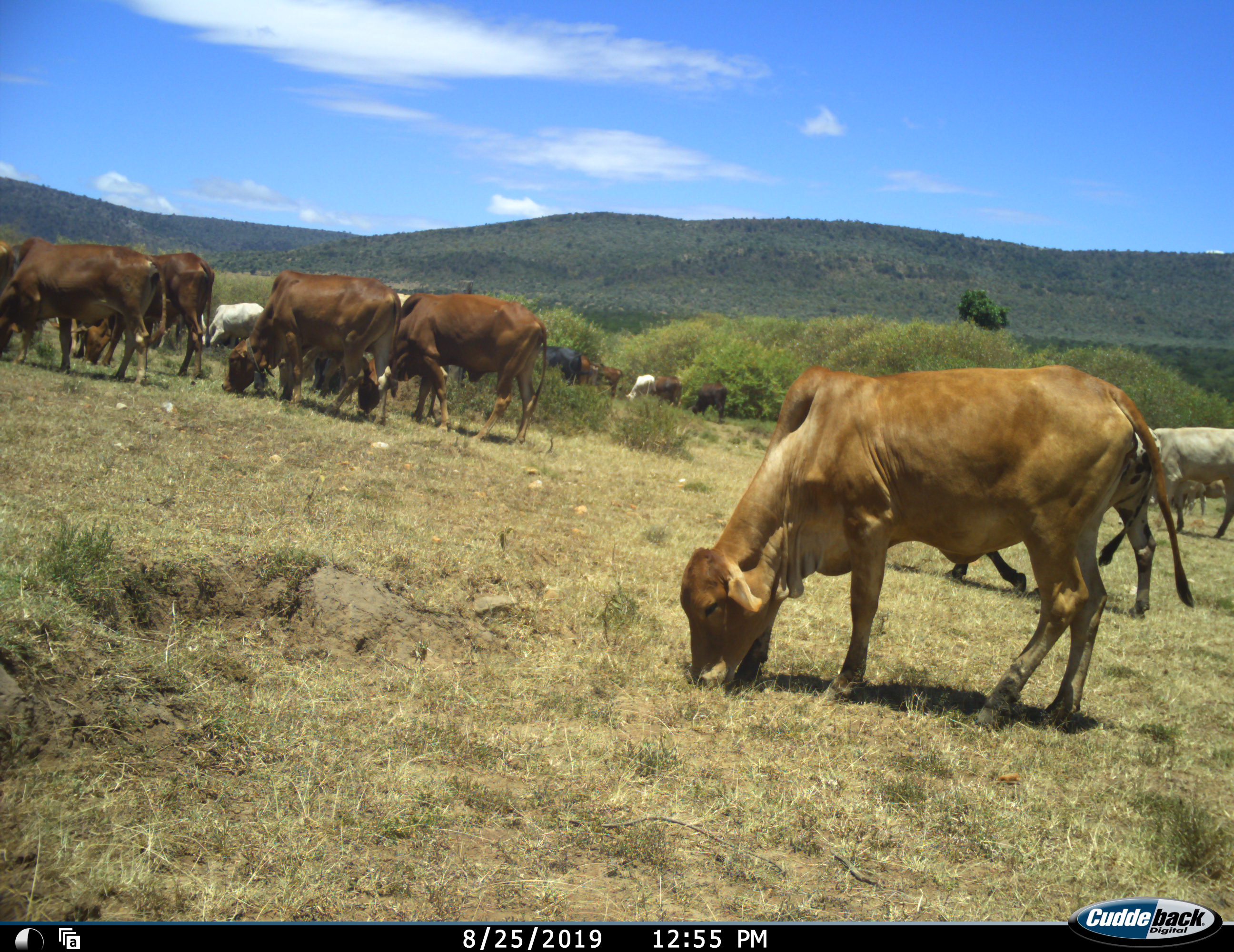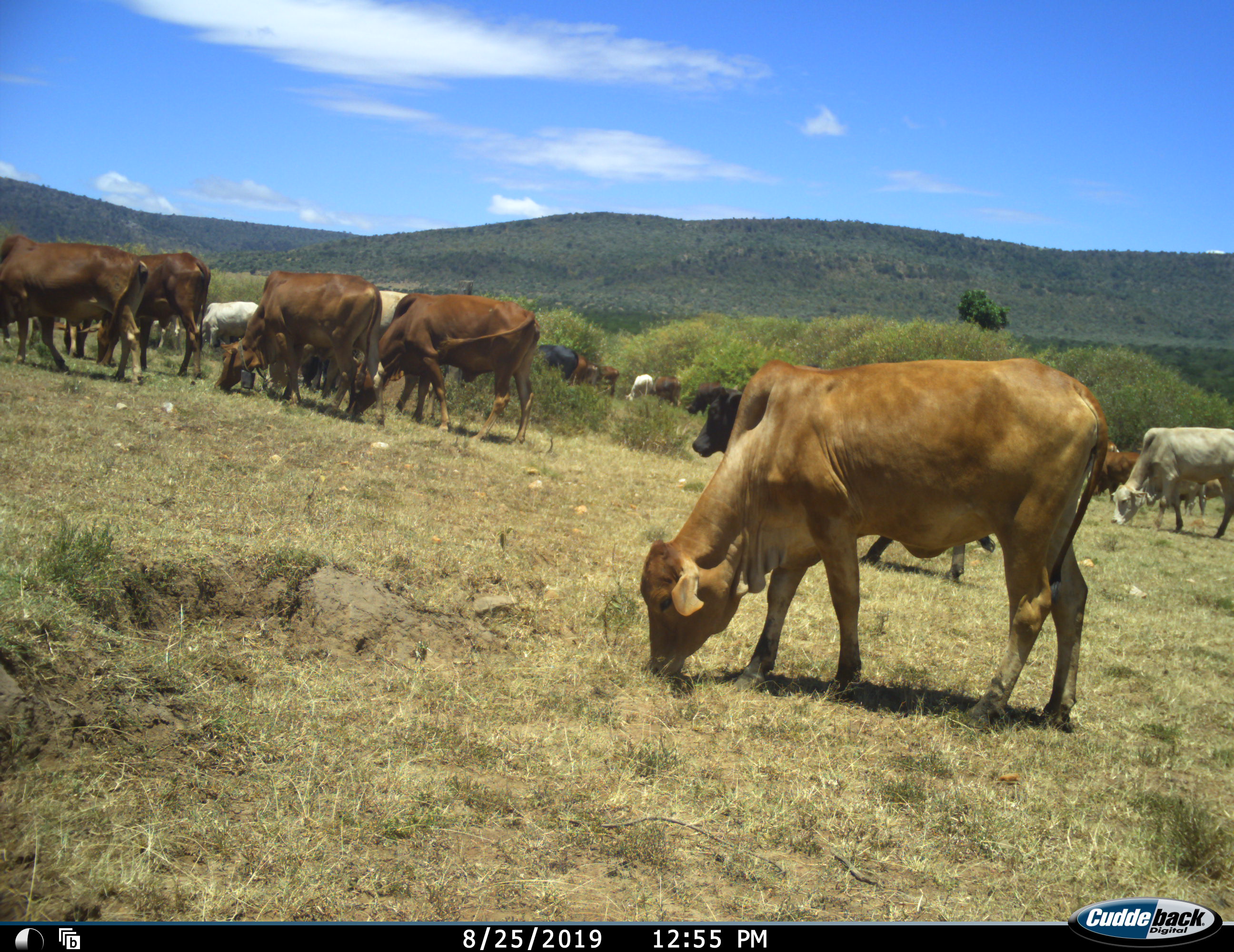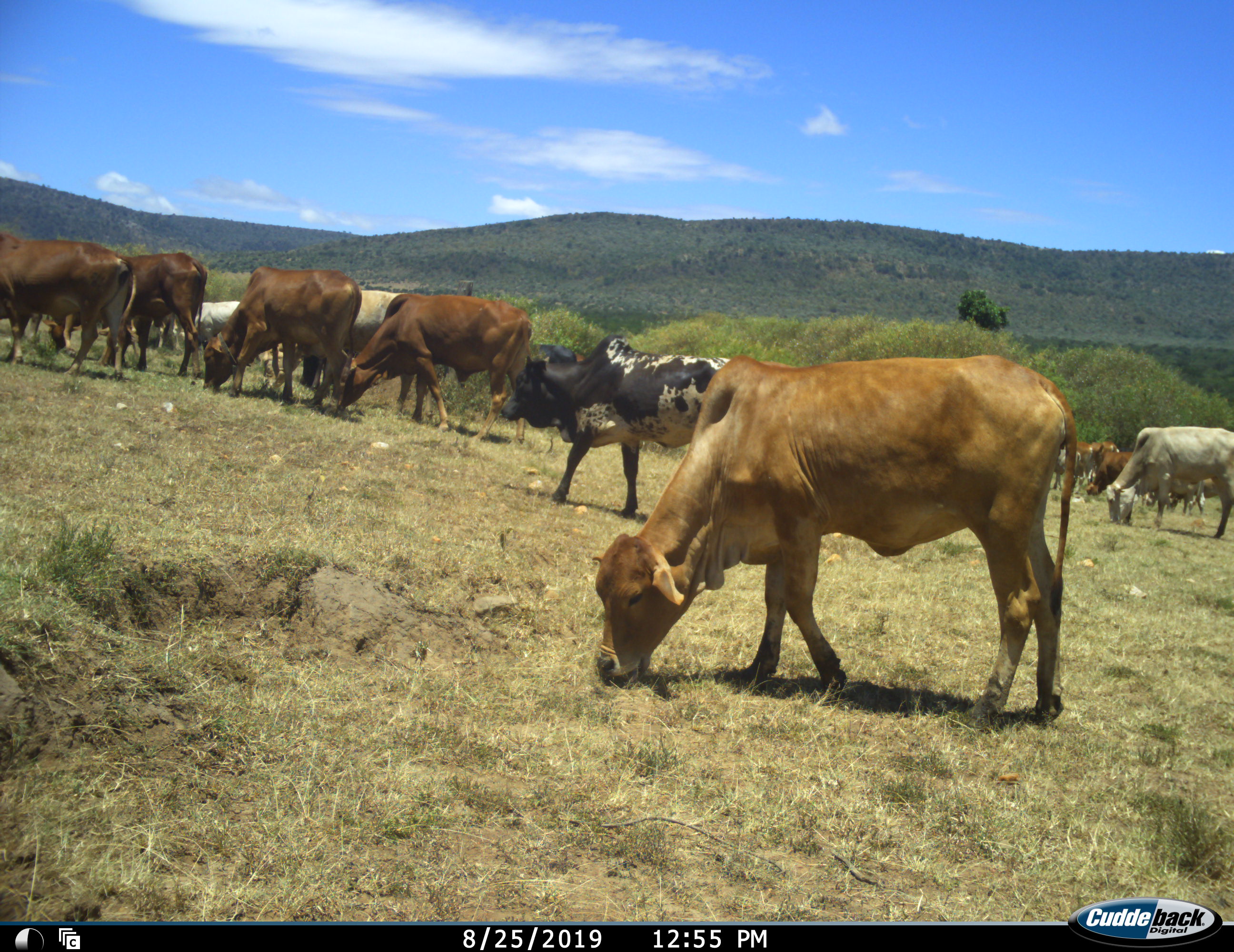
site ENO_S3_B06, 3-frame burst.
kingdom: Animalia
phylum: Chordata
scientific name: Vertebrata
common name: domestic animal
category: domesticanimal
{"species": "domesticanimal (domestic animal) (Vertebrata)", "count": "11-50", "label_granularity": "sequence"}